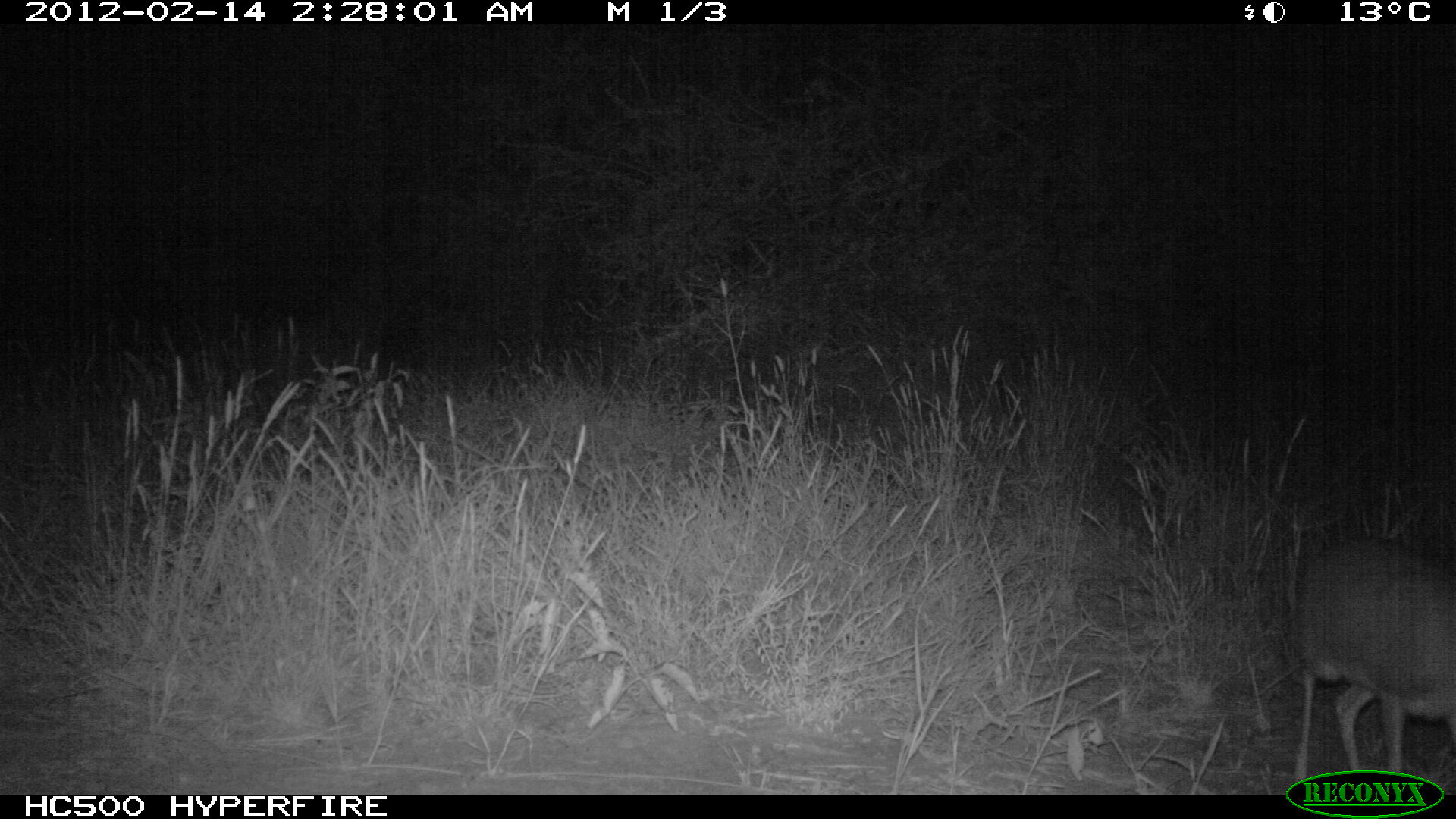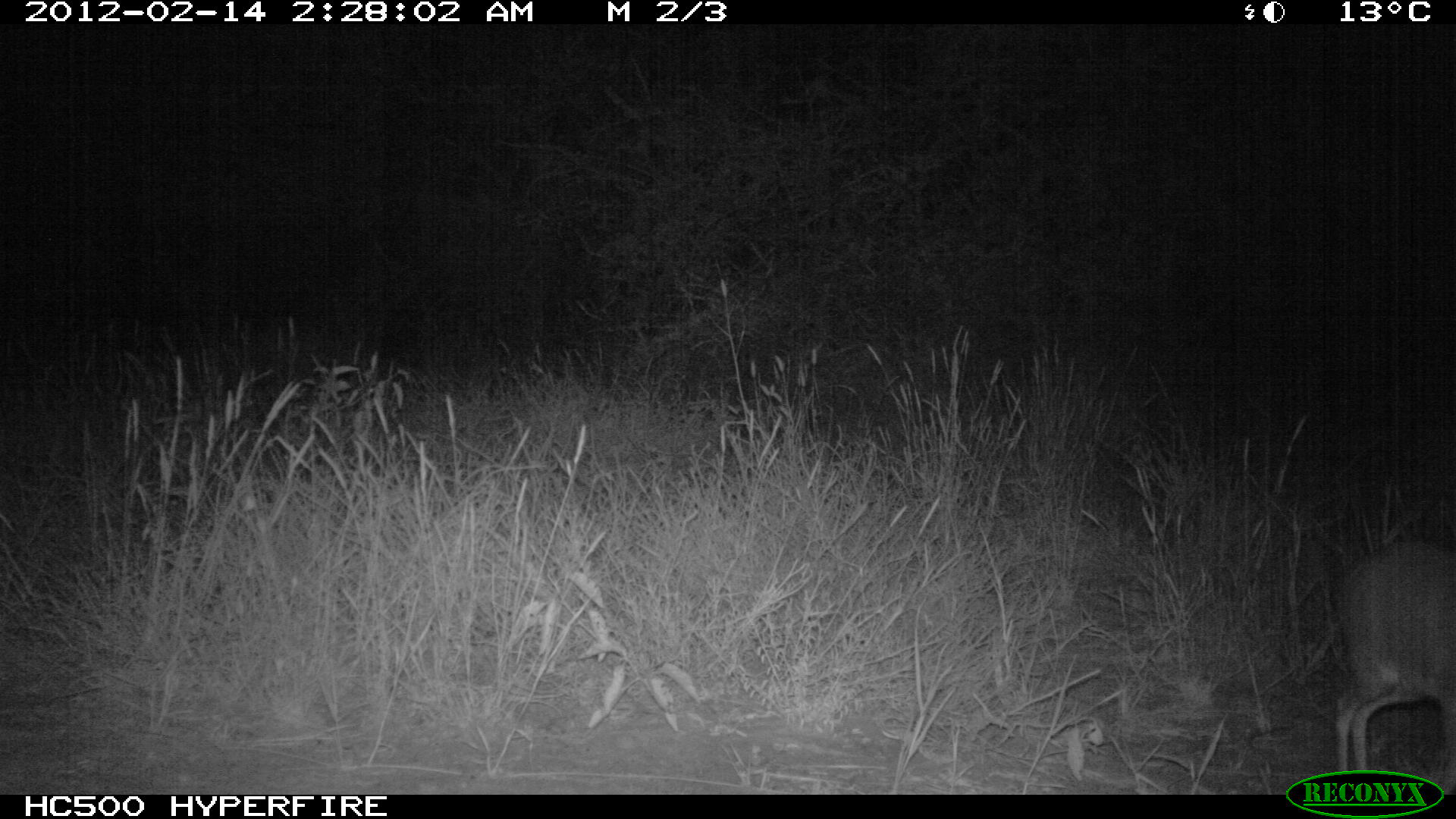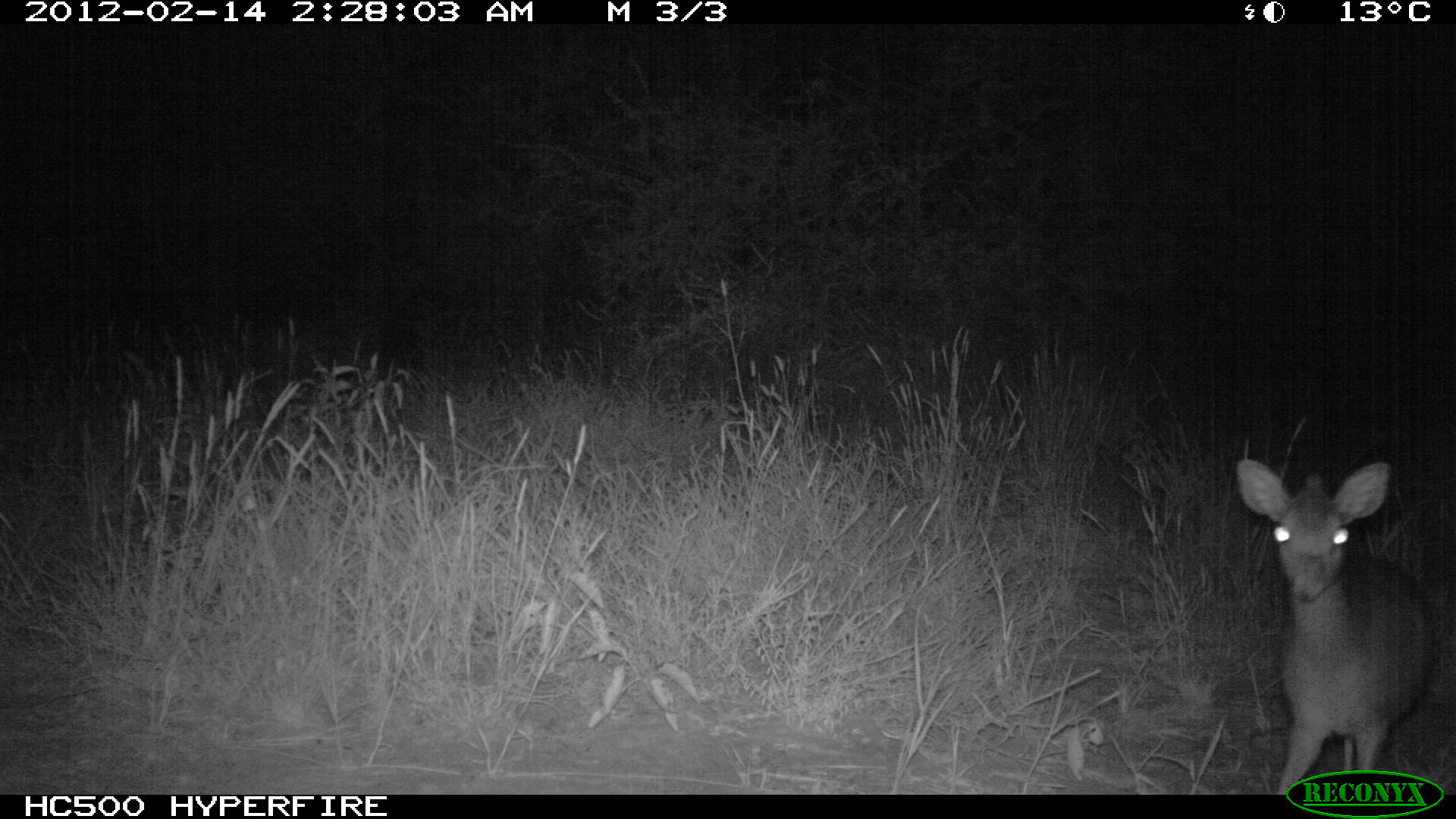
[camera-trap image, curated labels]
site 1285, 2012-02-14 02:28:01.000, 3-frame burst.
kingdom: Animalia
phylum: Chordata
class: Mammalia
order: Artiodactyla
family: Bovidae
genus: Madoqua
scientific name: Madoqua guentheri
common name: günther's dik-dik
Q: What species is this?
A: Madoqua guentheri (günther's dik-dik).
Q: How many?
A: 1.